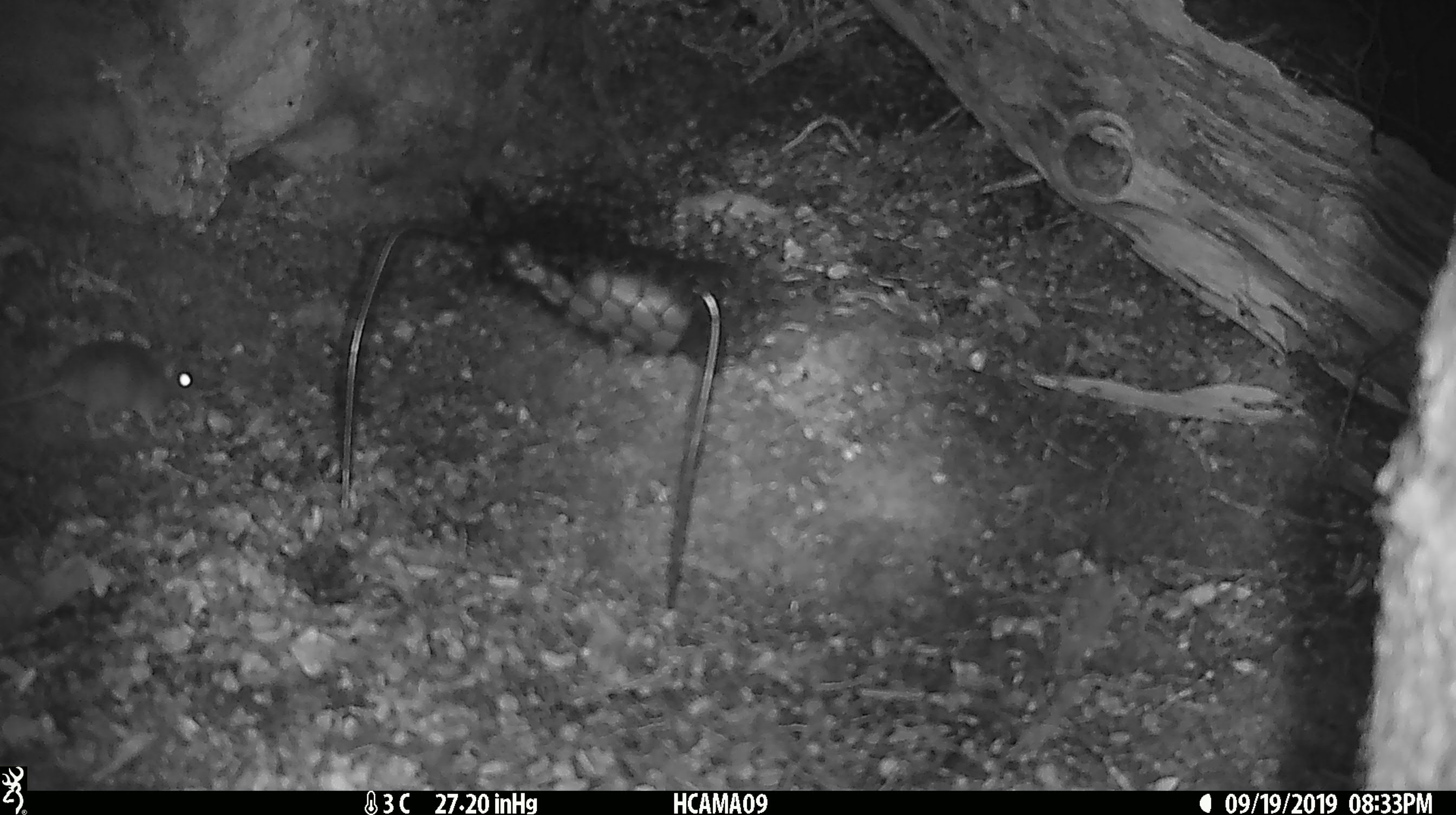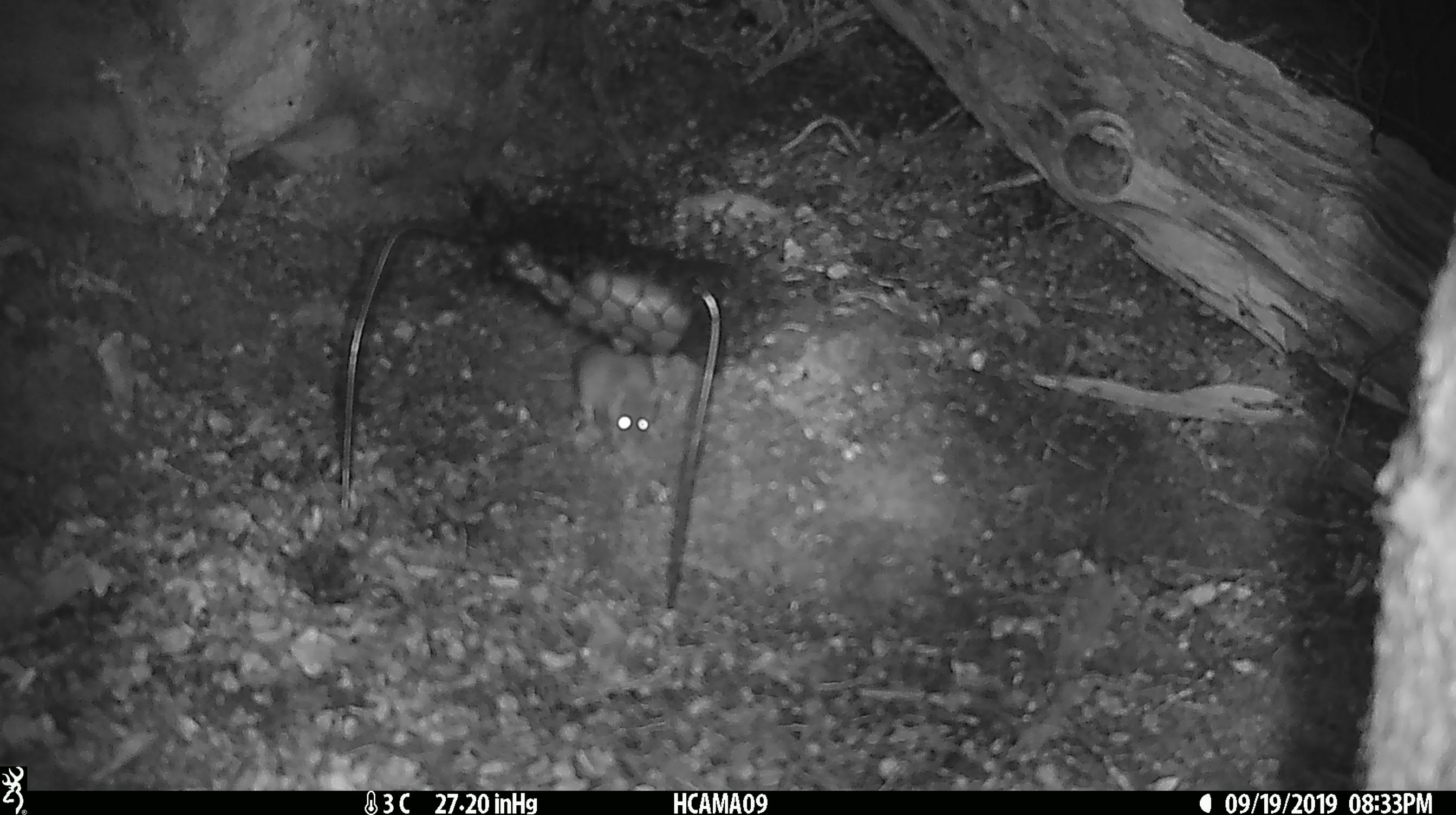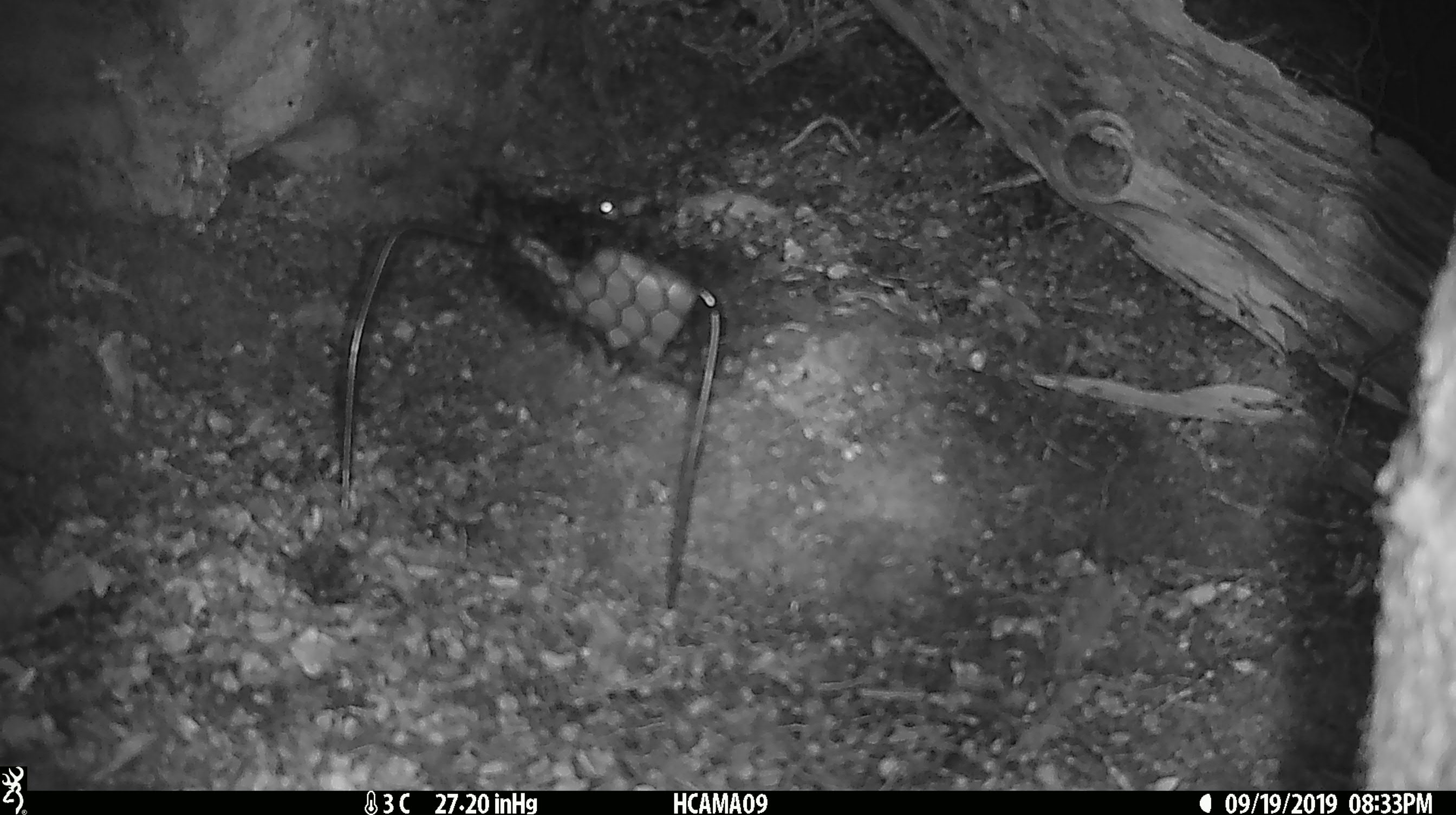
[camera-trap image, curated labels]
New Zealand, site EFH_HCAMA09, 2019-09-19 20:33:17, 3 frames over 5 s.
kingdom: Animalia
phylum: Chordata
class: Mammalia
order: Rodentia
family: Muridae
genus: Mus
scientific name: Mus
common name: mouse